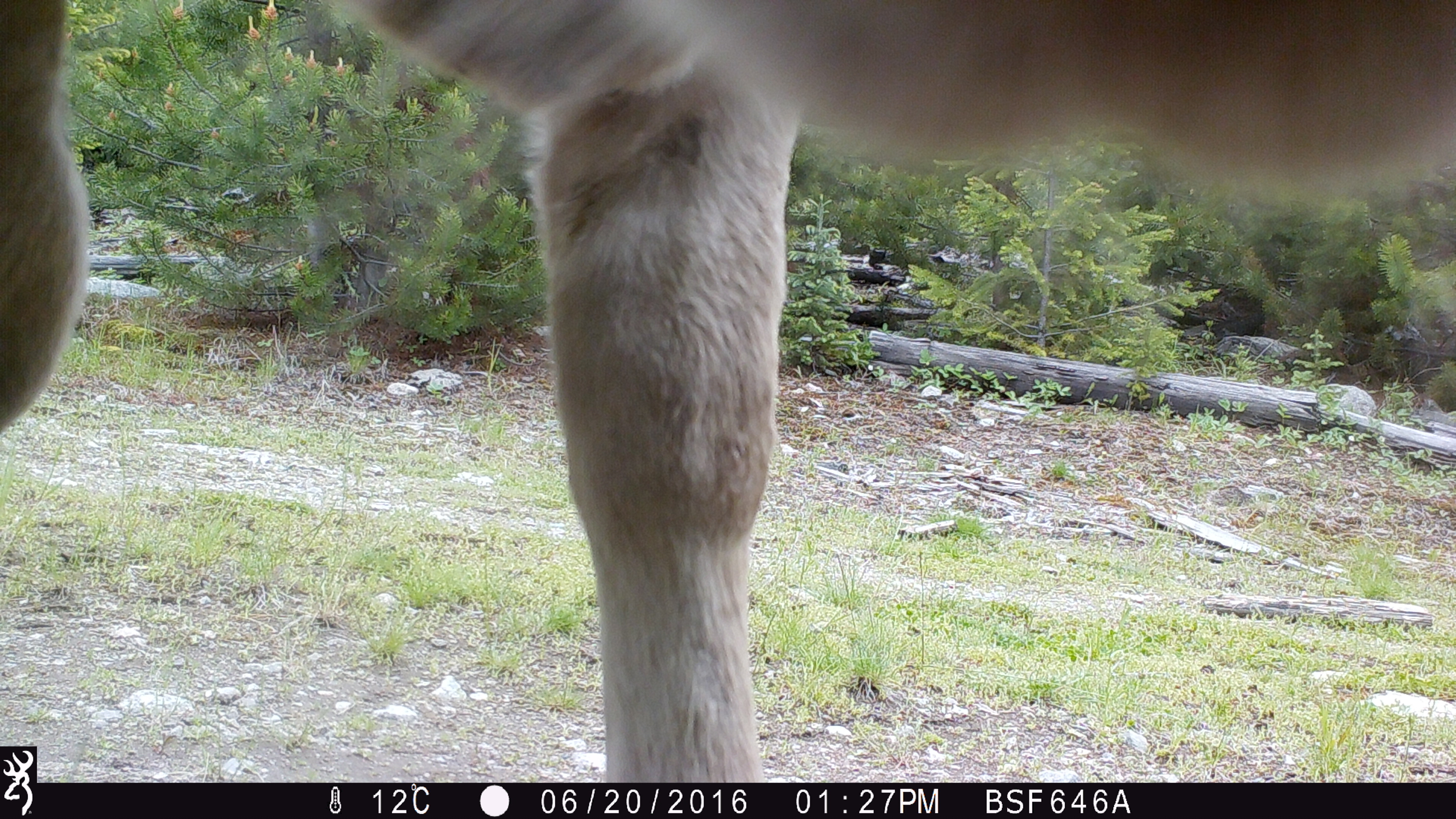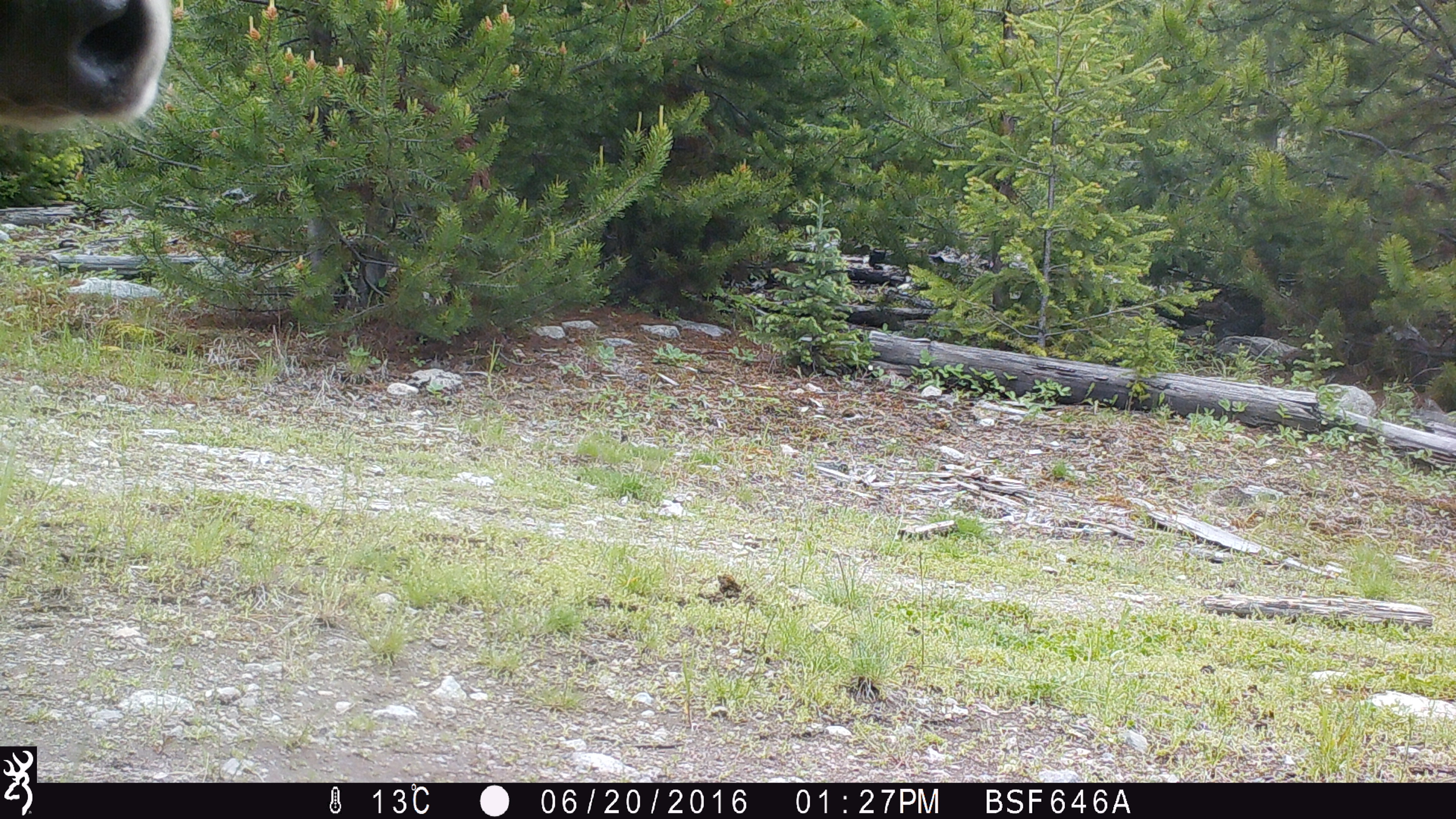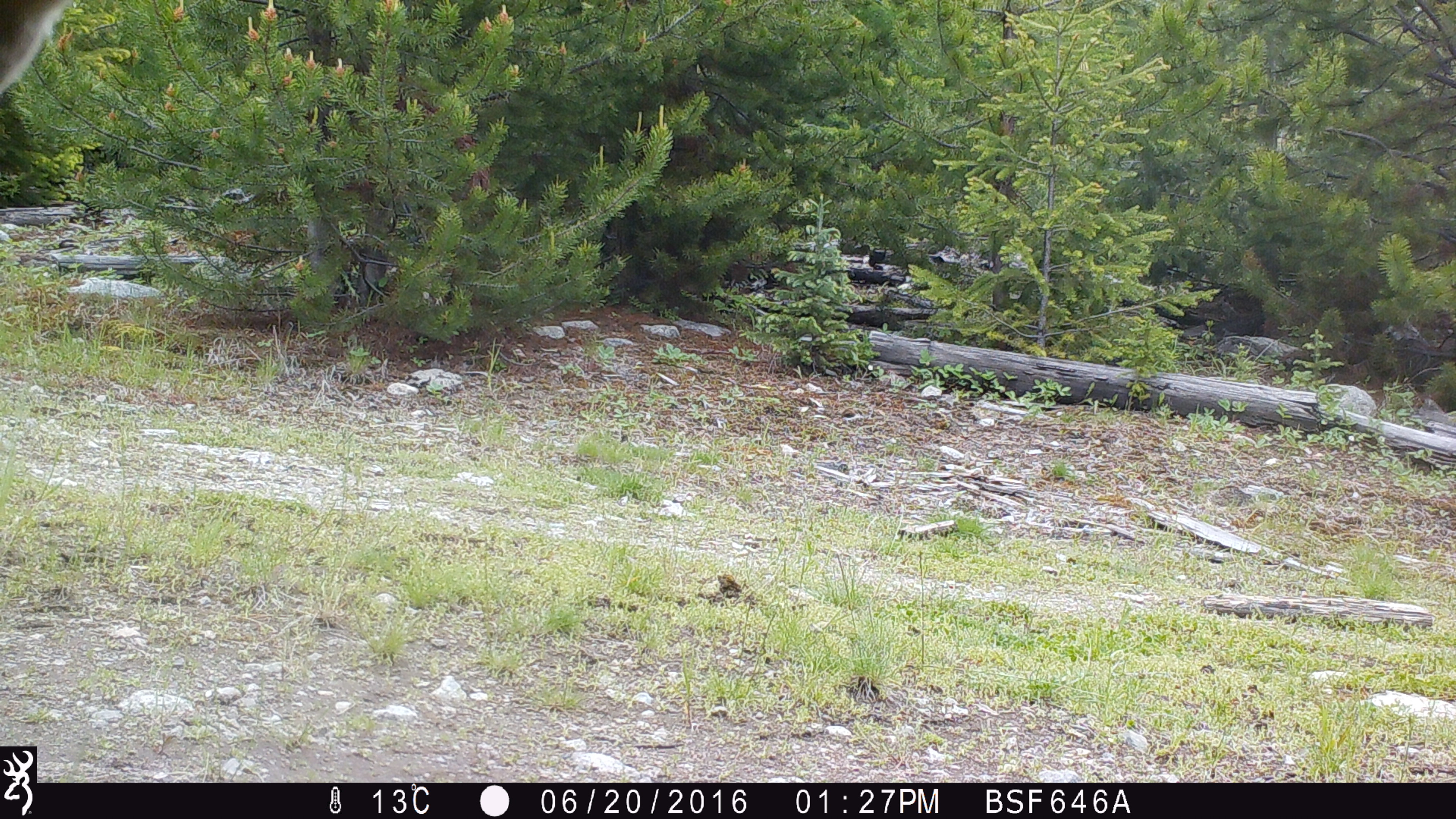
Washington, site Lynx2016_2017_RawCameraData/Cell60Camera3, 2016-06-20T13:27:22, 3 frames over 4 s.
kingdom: Animalia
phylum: Chordata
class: Mammalia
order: Artiodactyla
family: Bovidae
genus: Bos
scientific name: Bos taurus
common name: domestic cattle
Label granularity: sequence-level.